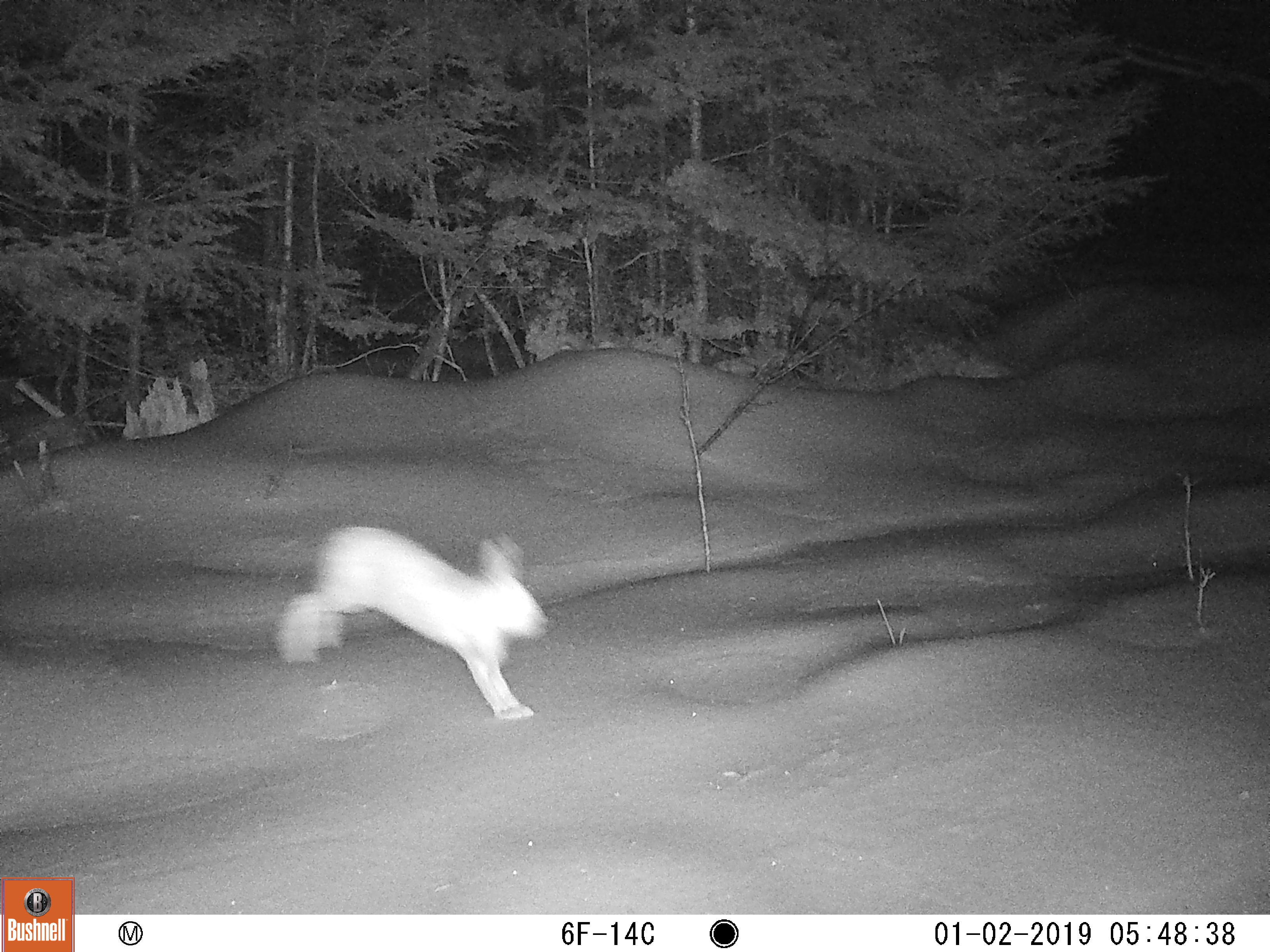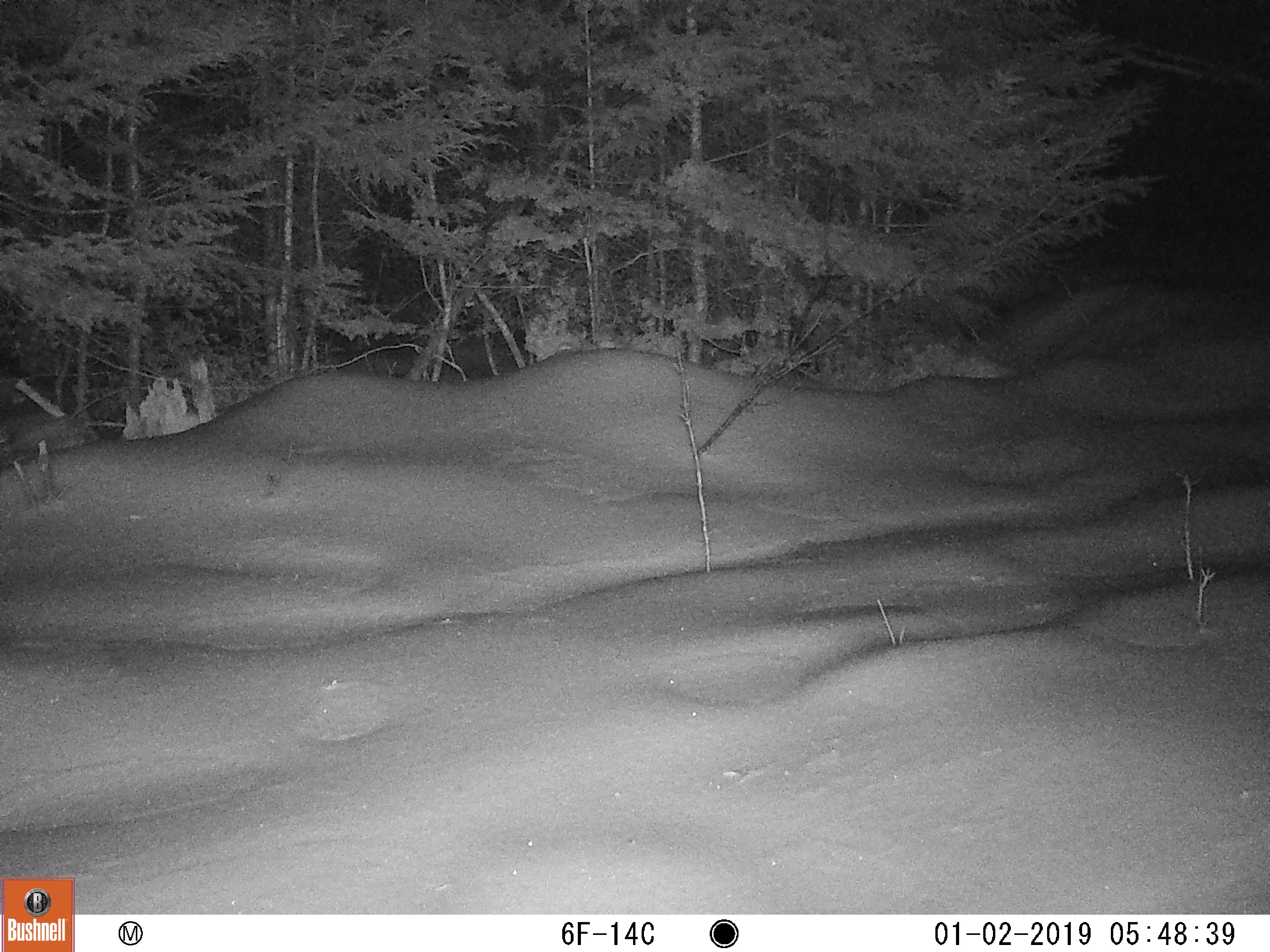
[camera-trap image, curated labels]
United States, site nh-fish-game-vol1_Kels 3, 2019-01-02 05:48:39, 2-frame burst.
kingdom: Animalia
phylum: Chordata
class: Mammalia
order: Lagomorpha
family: Leporidae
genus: Lepus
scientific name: Lepus americanus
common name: snowshoe hare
Snowshoe hare (Lepus americanus).